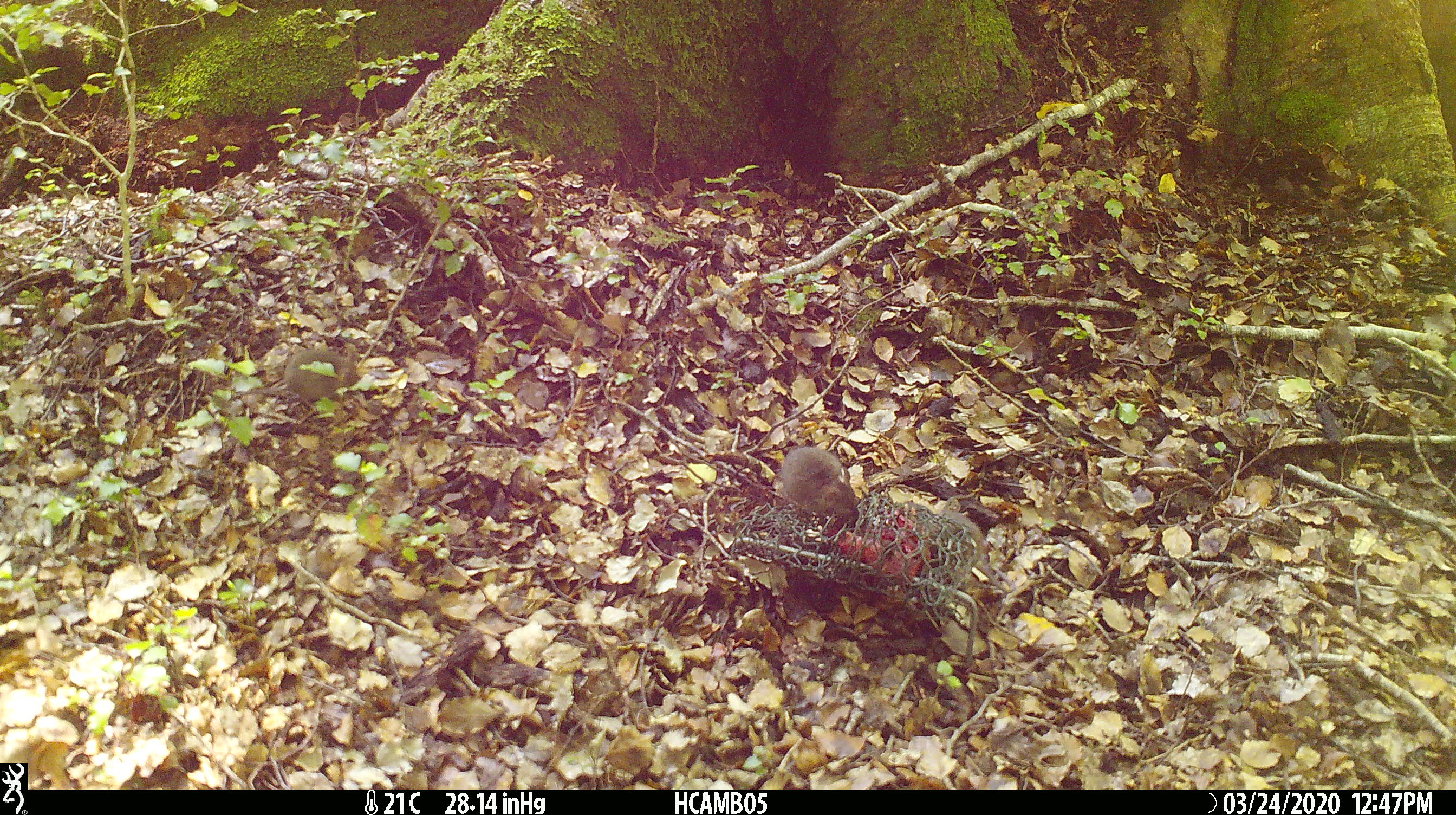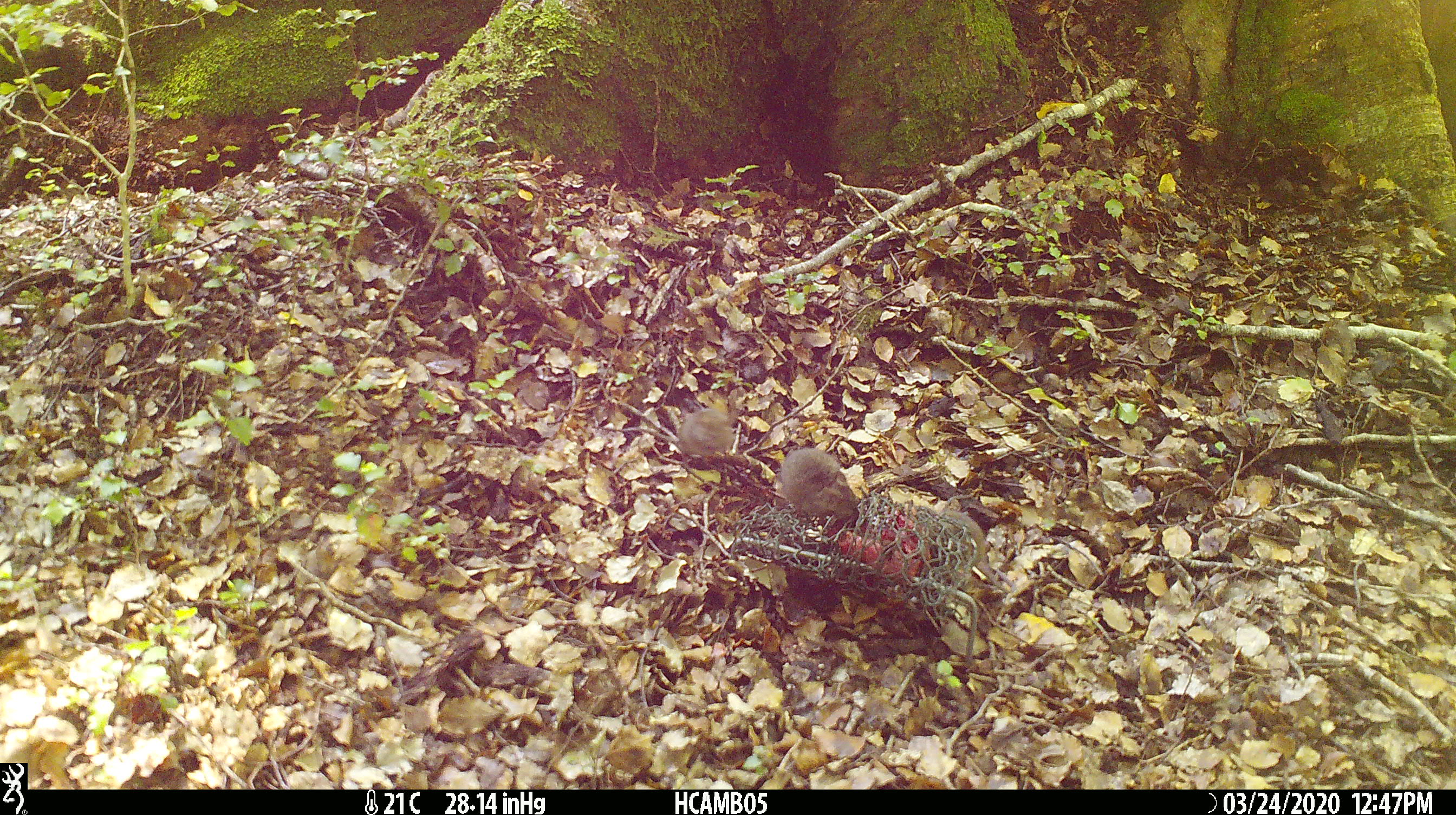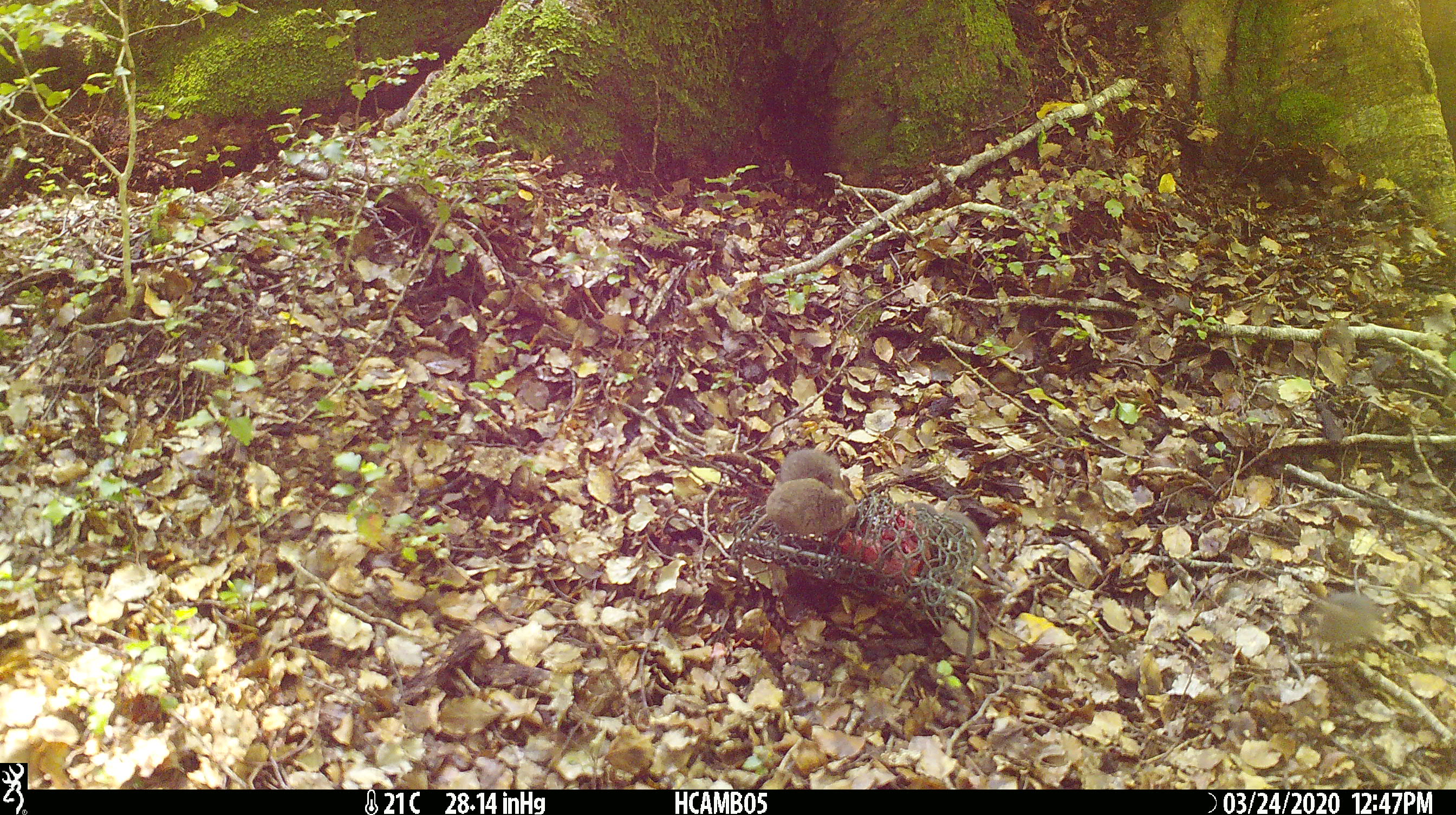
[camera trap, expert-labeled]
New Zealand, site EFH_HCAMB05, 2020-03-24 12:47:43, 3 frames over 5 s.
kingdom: Animalia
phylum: Chordata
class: Mammalia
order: Rodentia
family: Muridae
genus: Mus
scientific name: Mus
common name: mouse